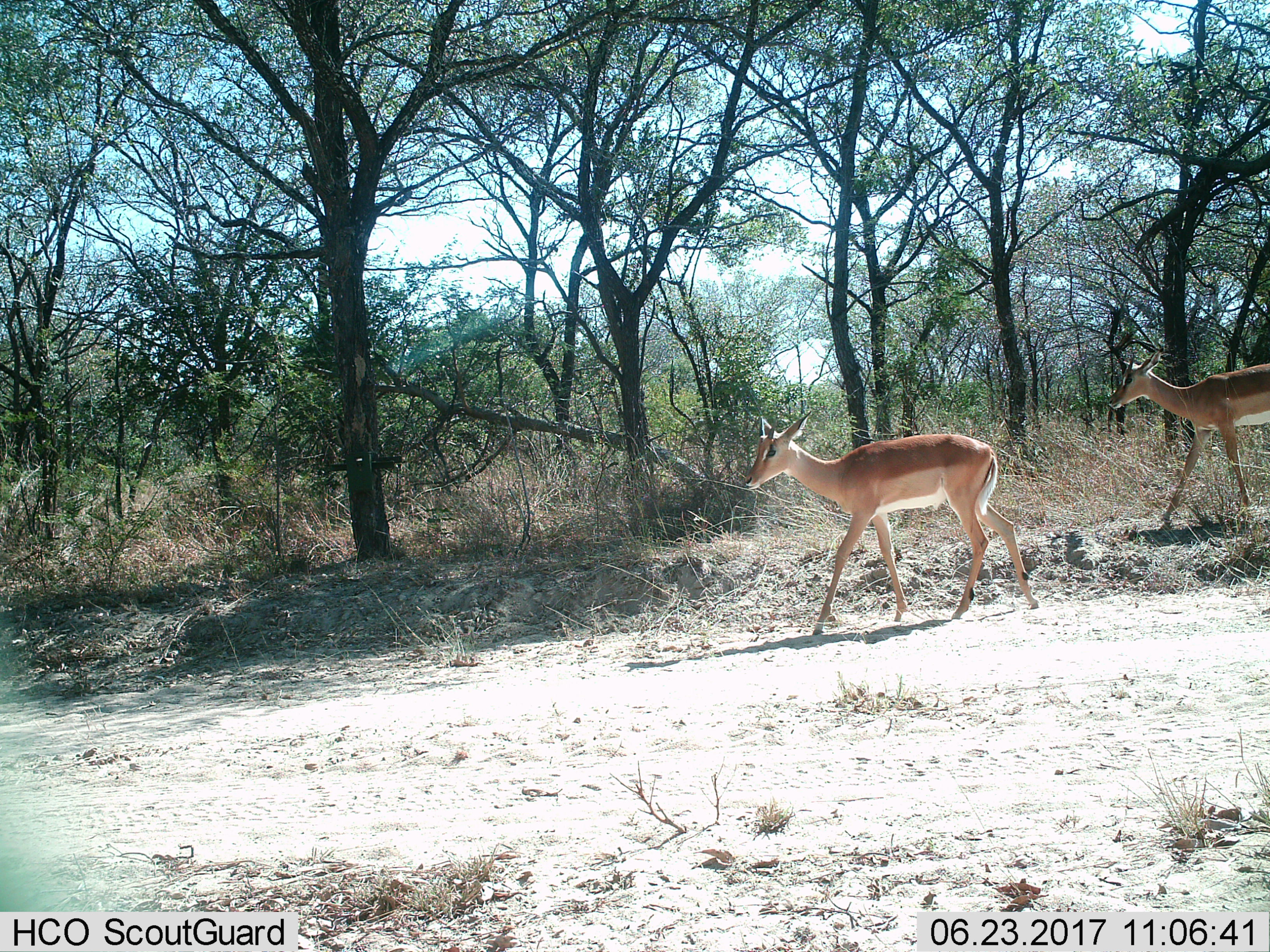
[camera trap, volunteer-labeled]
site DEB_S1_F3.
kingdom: Animalia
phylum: Chordata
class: Mammalia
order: Artiodactyla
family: Bovidae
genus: Aepyceros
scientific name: Aepyceros melampus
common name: impala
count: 2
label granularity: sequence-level